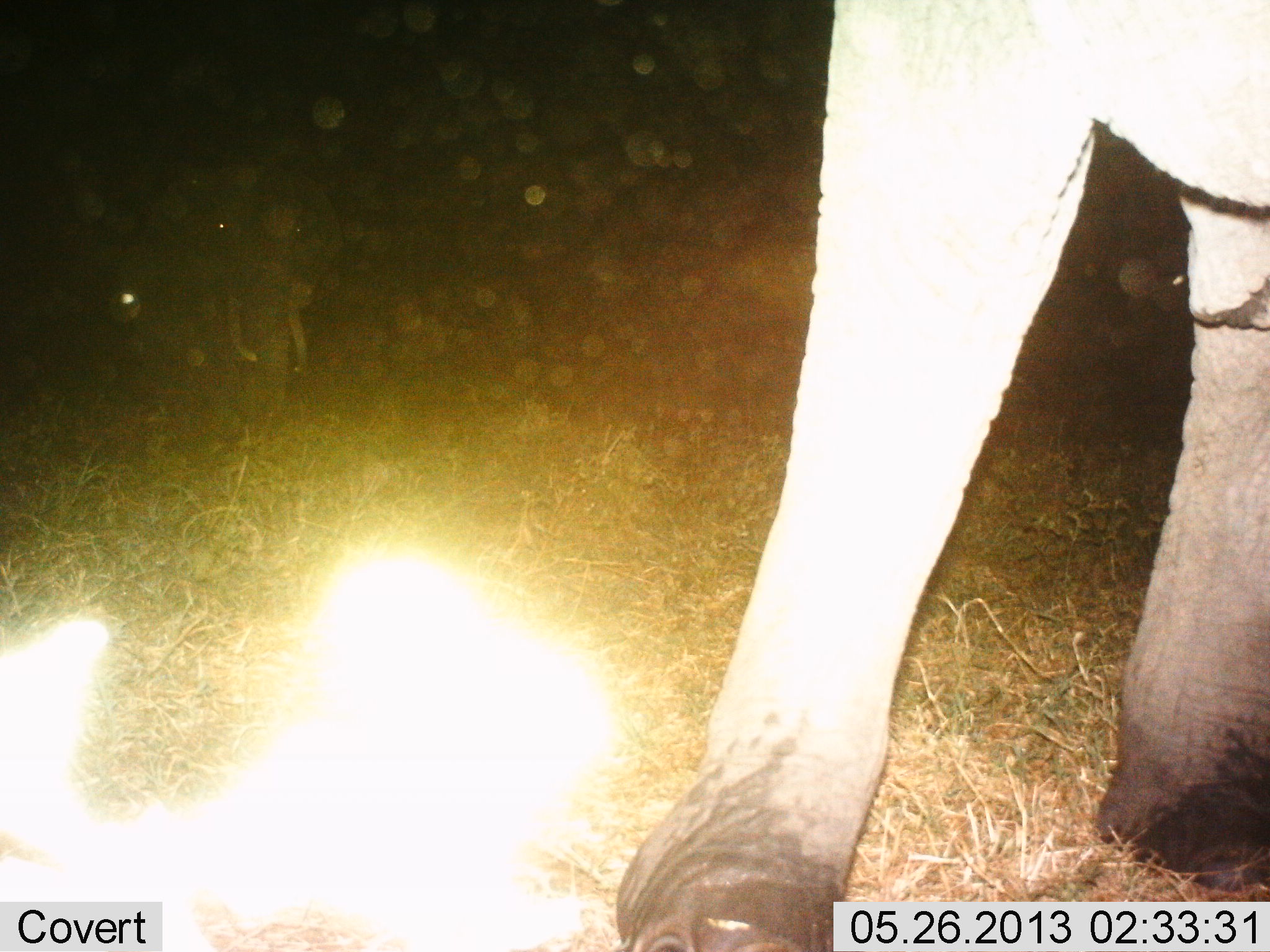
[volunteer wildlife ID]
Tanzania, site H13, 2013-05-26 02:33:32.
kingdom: Animalia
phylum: Chordata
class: Mammalia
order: Proboscidea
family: Elephantidae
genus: Loxodonta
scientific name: Loxodonta africana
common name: african bush elephant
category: elephant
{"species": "elephant (african bush elephant) (Loxodonta africana)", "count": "2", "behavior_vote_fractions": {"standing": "57%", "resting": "7%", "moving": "43%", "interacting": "0%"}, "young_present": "0%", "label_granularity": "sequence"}